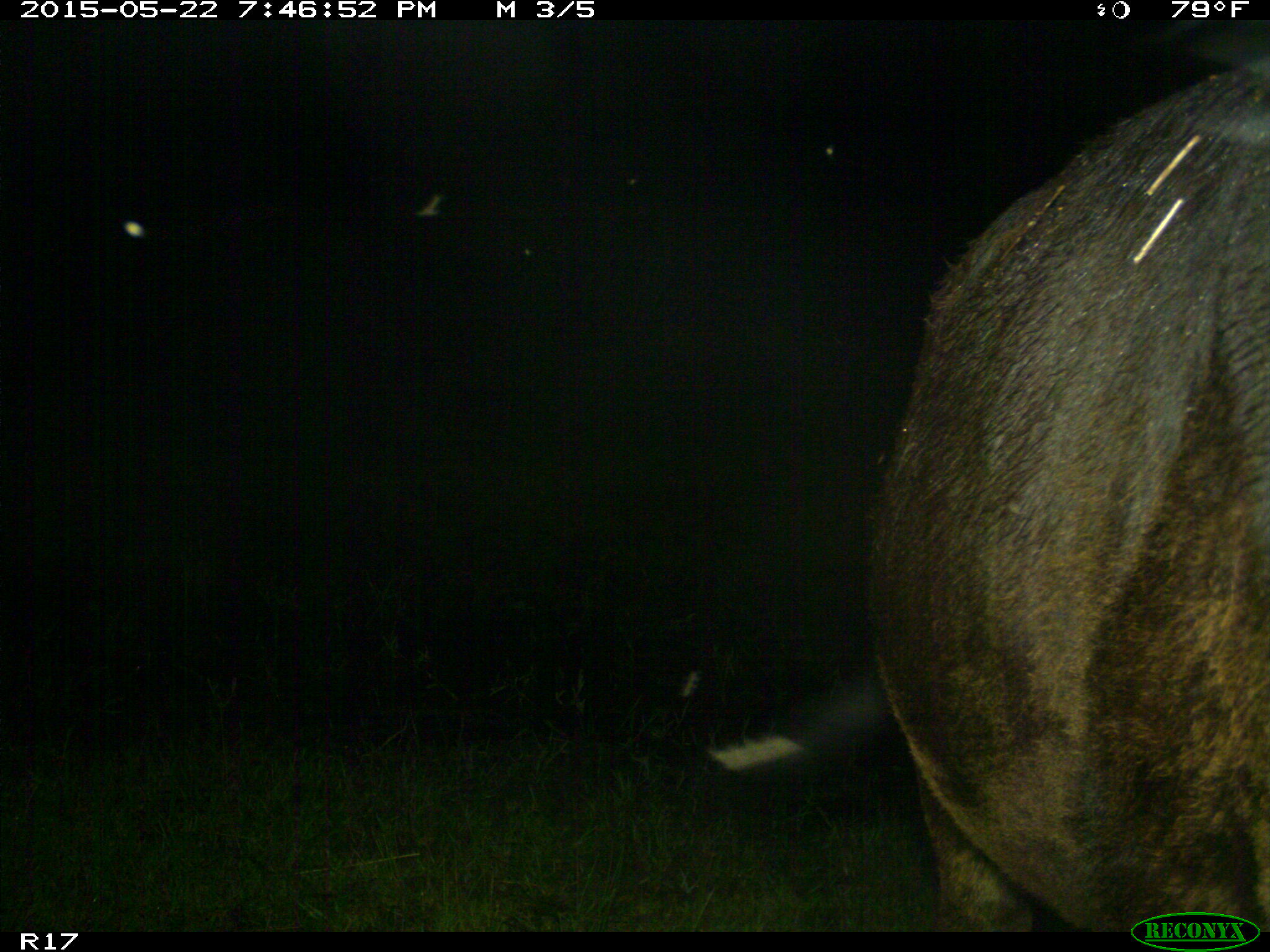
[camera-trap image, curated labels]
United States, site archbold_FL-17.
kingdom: Animalia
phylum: Chordata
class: Mammalia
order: Artiodactyla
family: Bovidae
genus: Bos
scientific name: Bos taurus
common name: domestic cow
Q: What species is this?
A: Bos taurus (domestic cow).